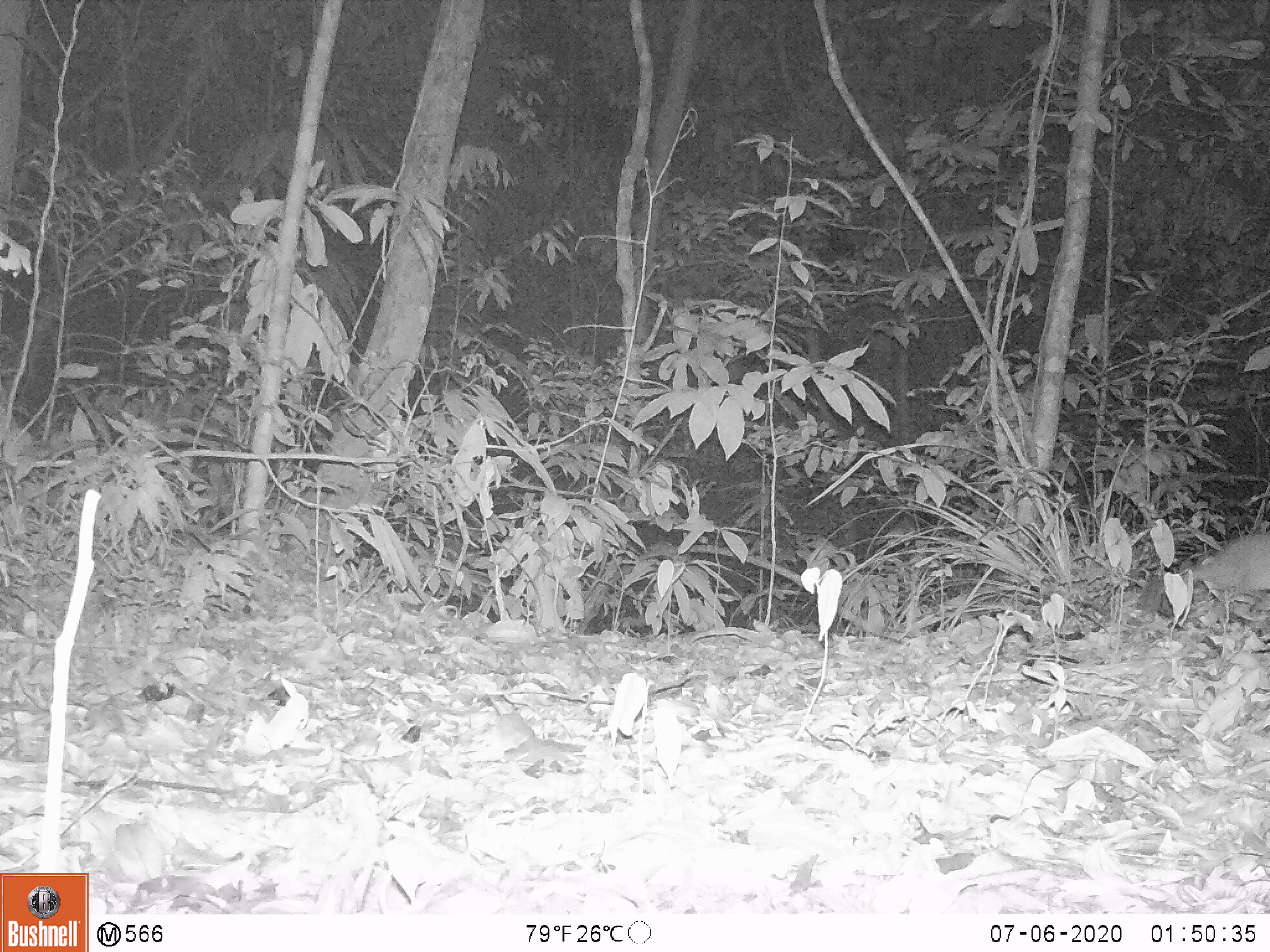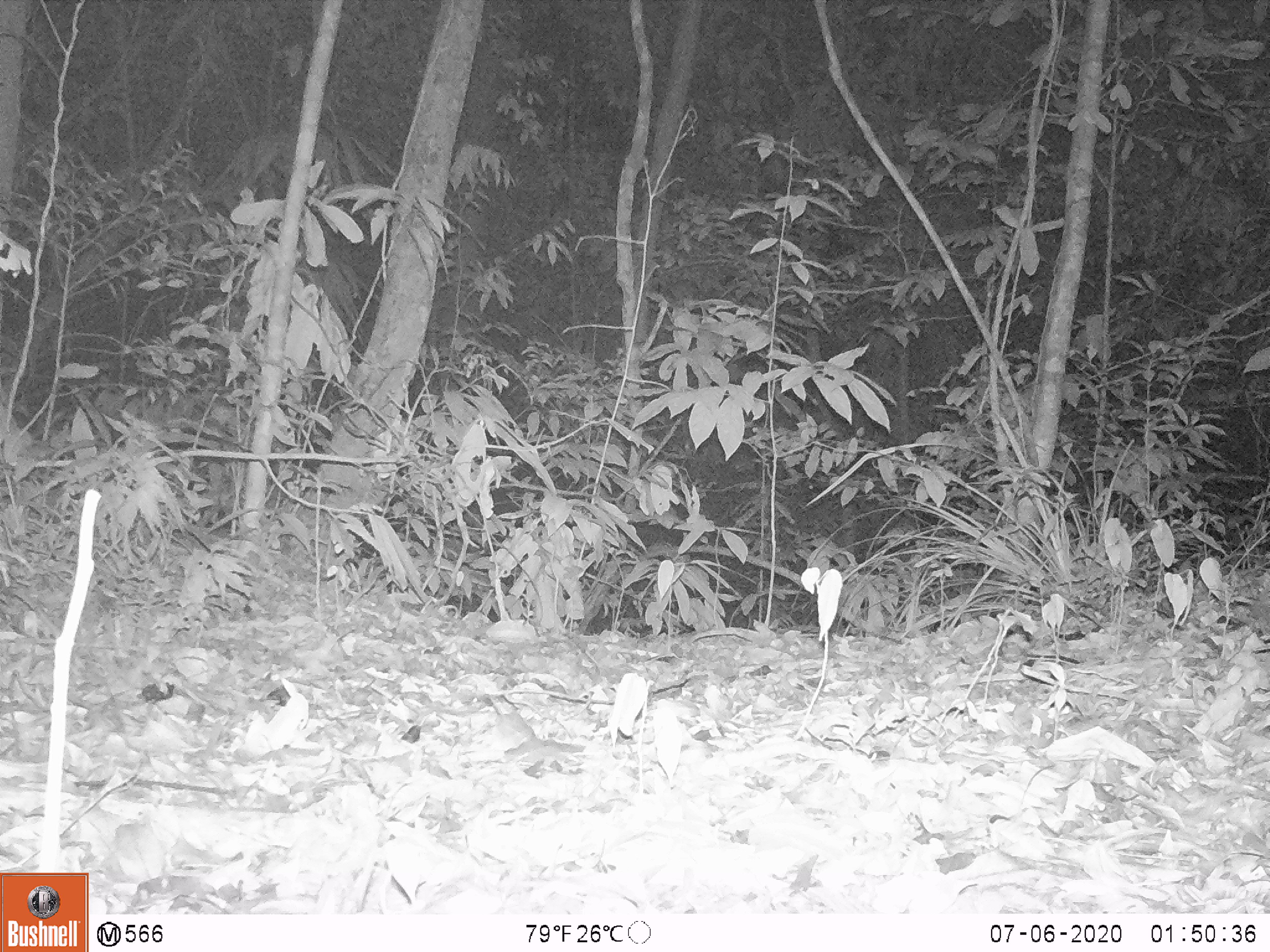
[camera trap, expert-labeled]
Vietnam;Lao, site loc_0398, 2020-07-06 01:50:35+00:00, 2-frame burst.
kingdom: Animalia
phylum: Chordata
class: Mammalia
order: Carnivora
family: Mustelidae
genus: Melogale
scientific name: Melogale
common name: ferret badger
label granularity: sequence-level